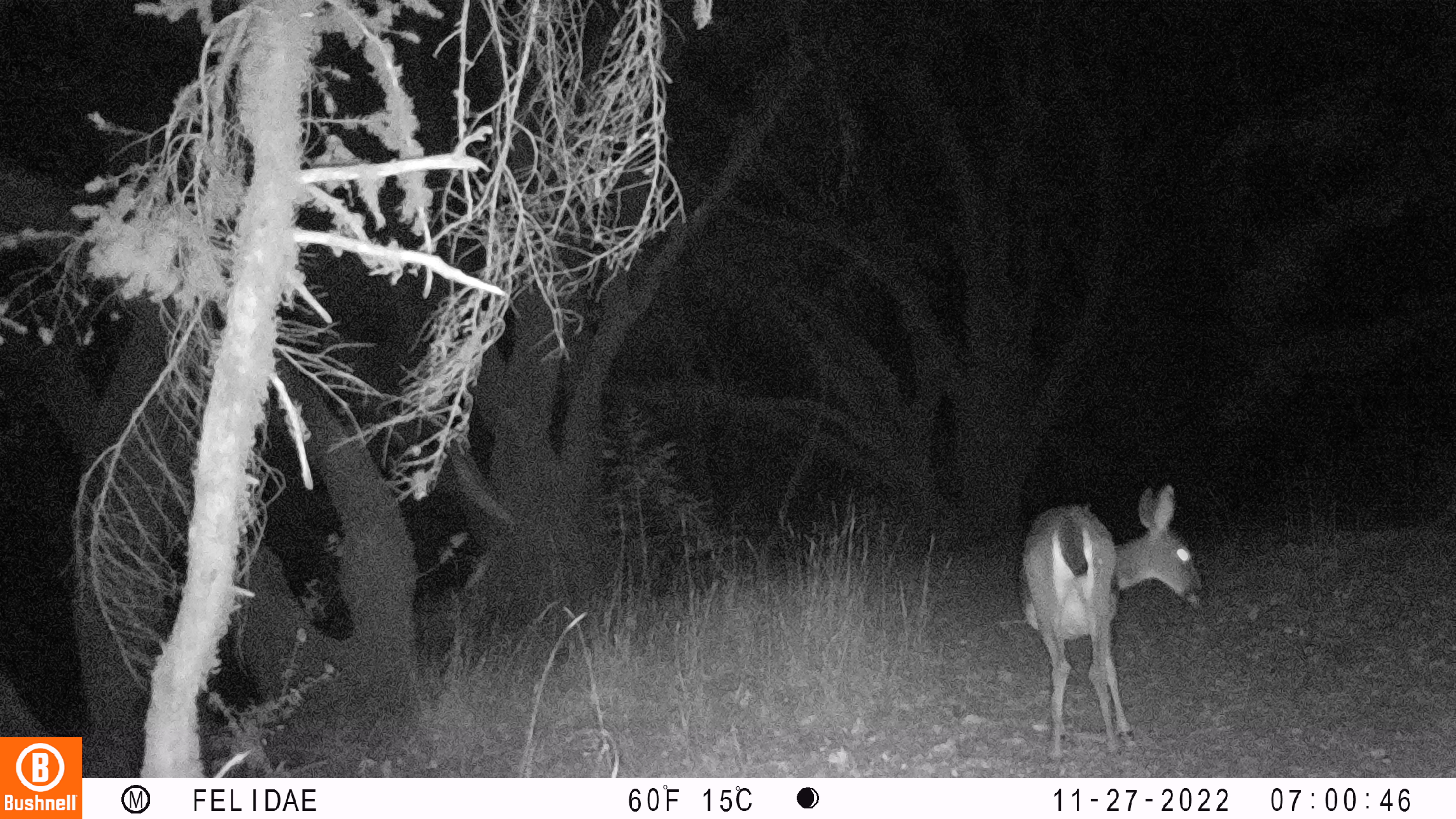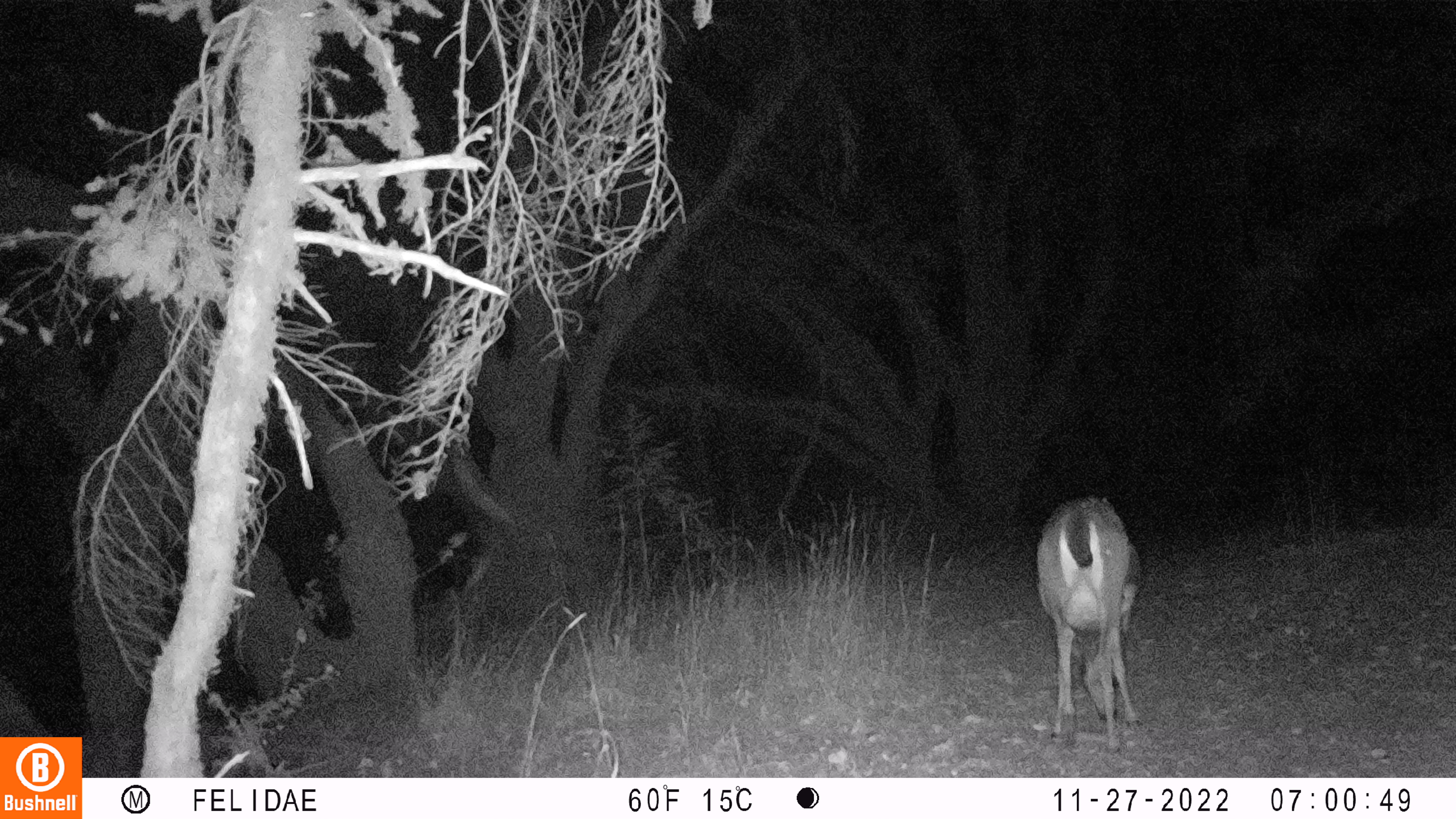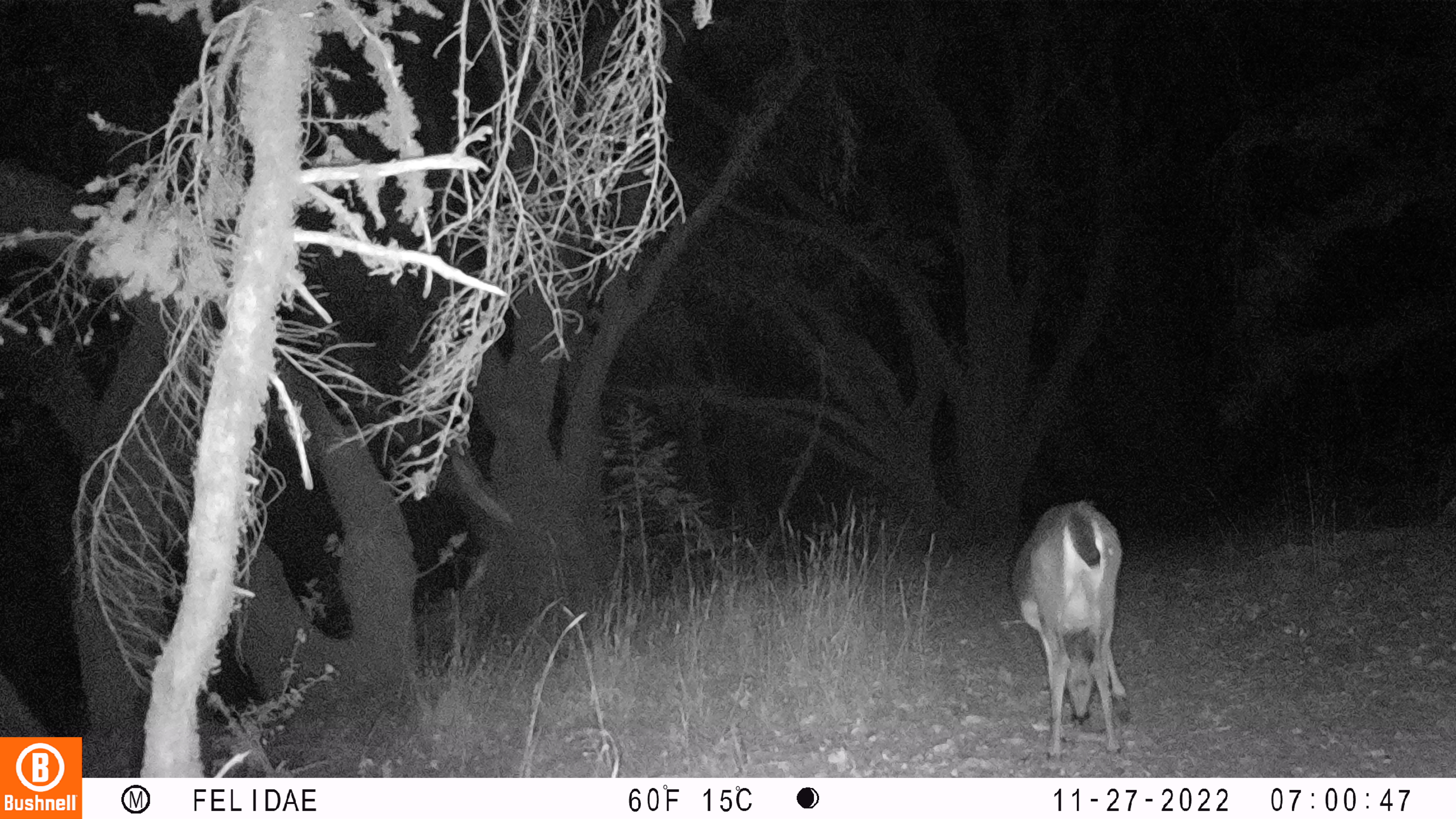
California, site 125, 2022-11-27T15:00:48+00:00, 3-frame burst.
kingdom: Animalia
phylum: Chordata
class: Mammalia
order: Artiodactyla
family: Cervidae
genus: Odocoileus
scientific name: Odocoileus hemionus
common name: mule deer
Mule deer (Odocoileus hemionus).